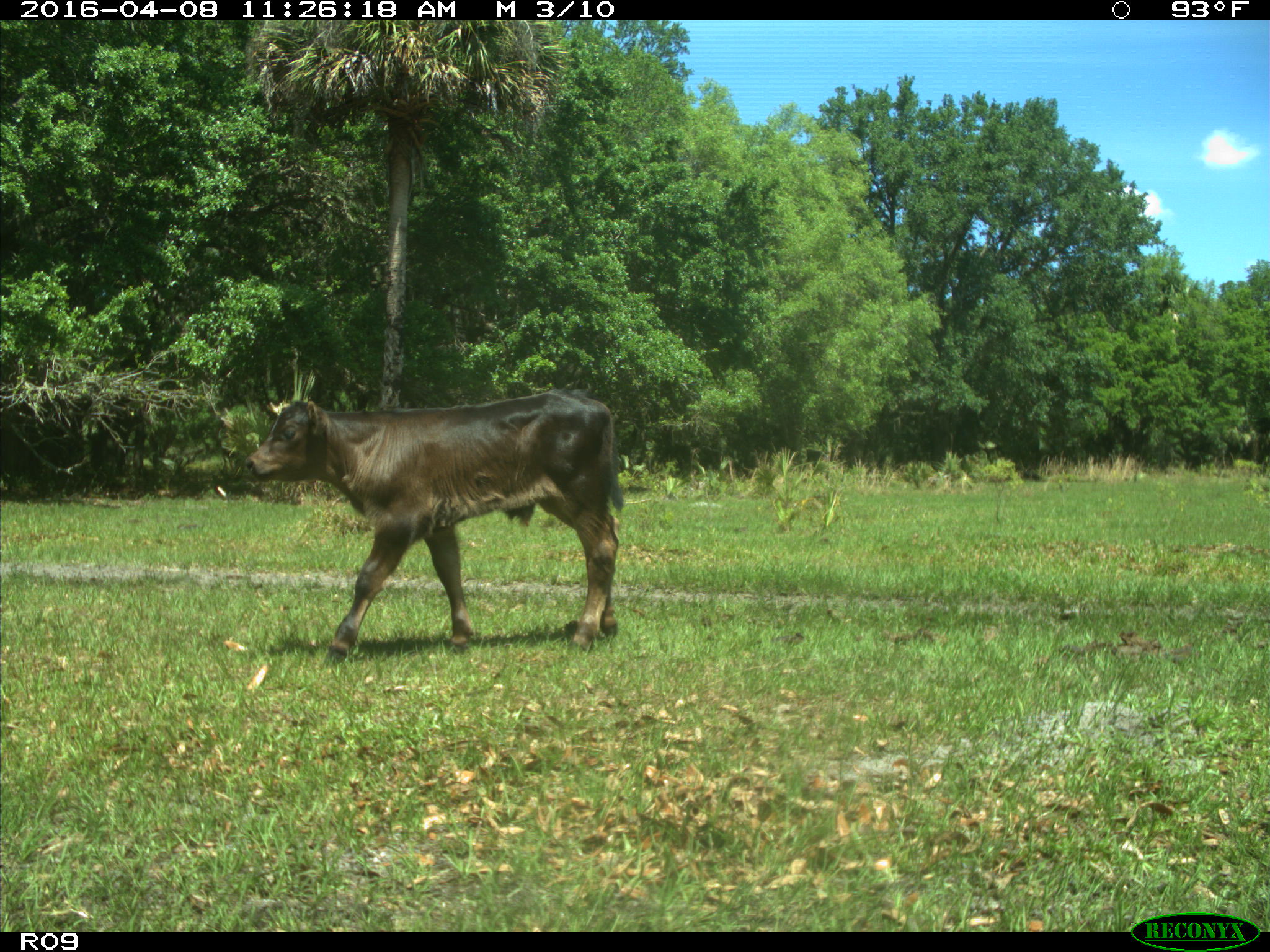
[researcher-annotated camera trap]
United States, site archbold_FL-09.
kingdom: Animalia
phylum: Chordata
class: Mammalia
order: Artiodactyla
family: Bovidae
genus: Bos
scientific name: Bos taurus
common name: domestic cow